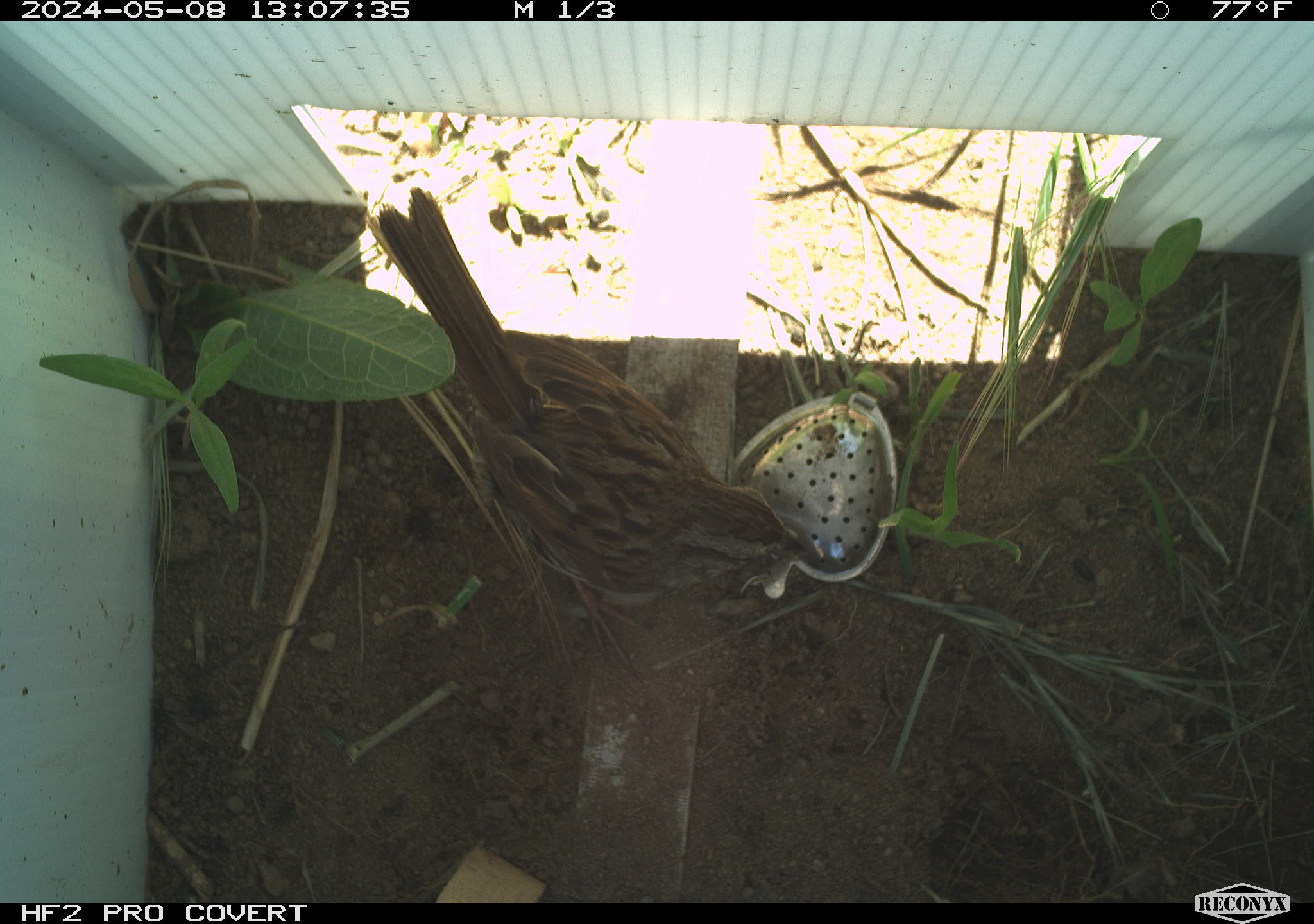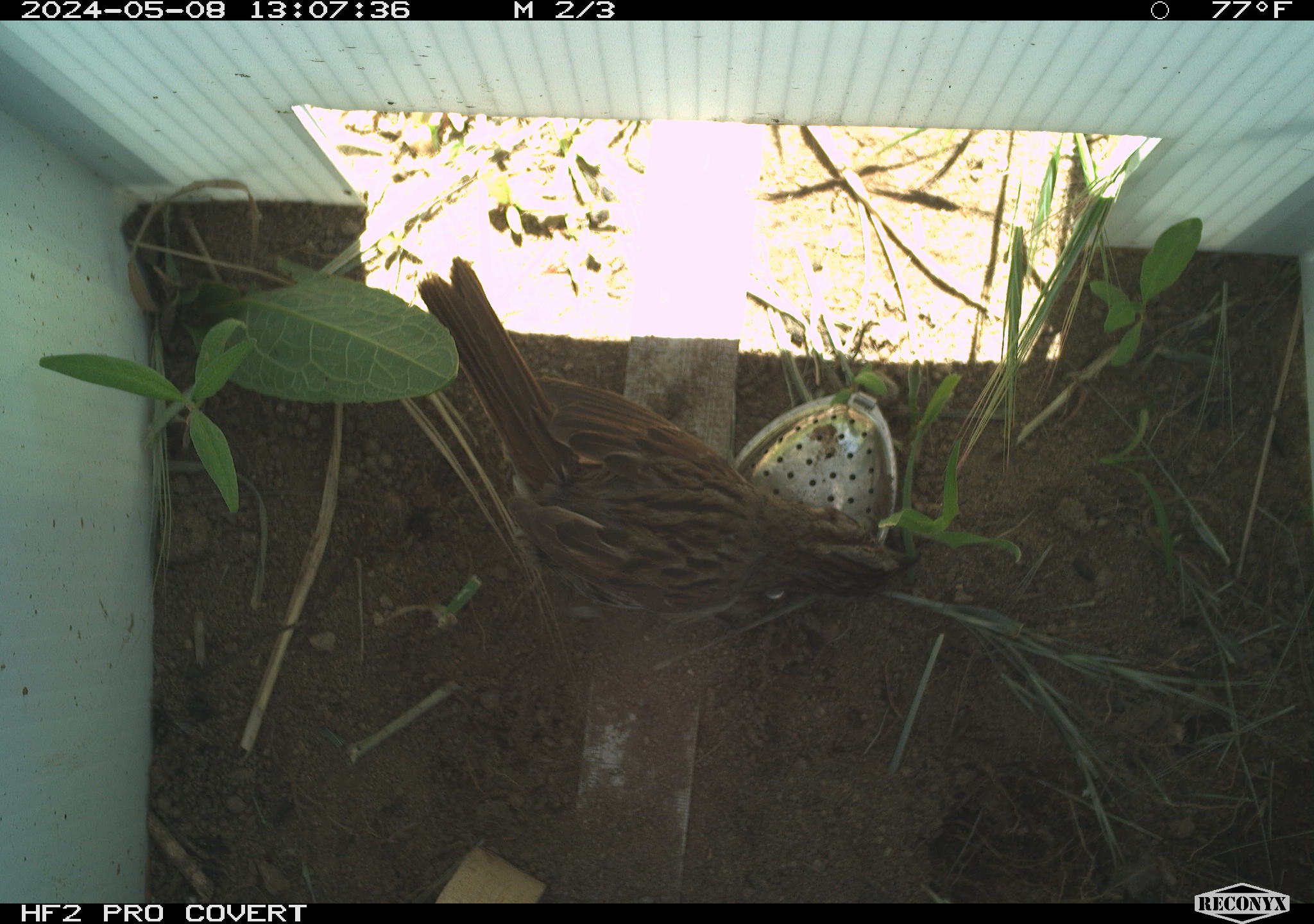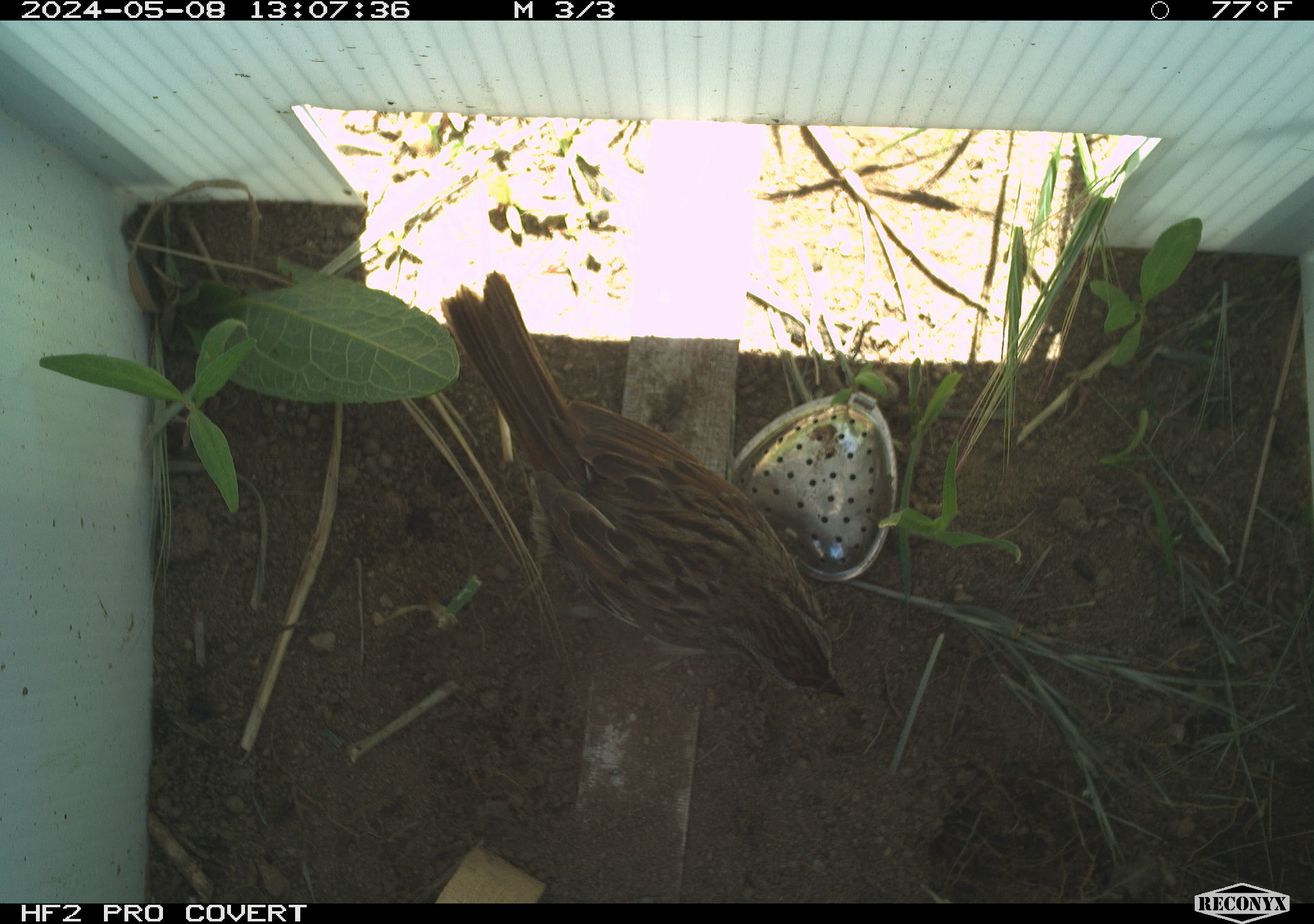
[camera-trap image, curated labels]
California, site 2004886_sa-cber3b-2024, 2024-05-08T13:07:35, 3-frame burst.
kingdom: Animalia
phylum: Chordata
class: Aves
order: Passeriformes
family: Passerellidae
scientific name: Passerellidae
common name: new world sparrows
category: passerellidae family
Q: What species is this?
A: Passerellidae family (new world sparrows) (Passerellidae).